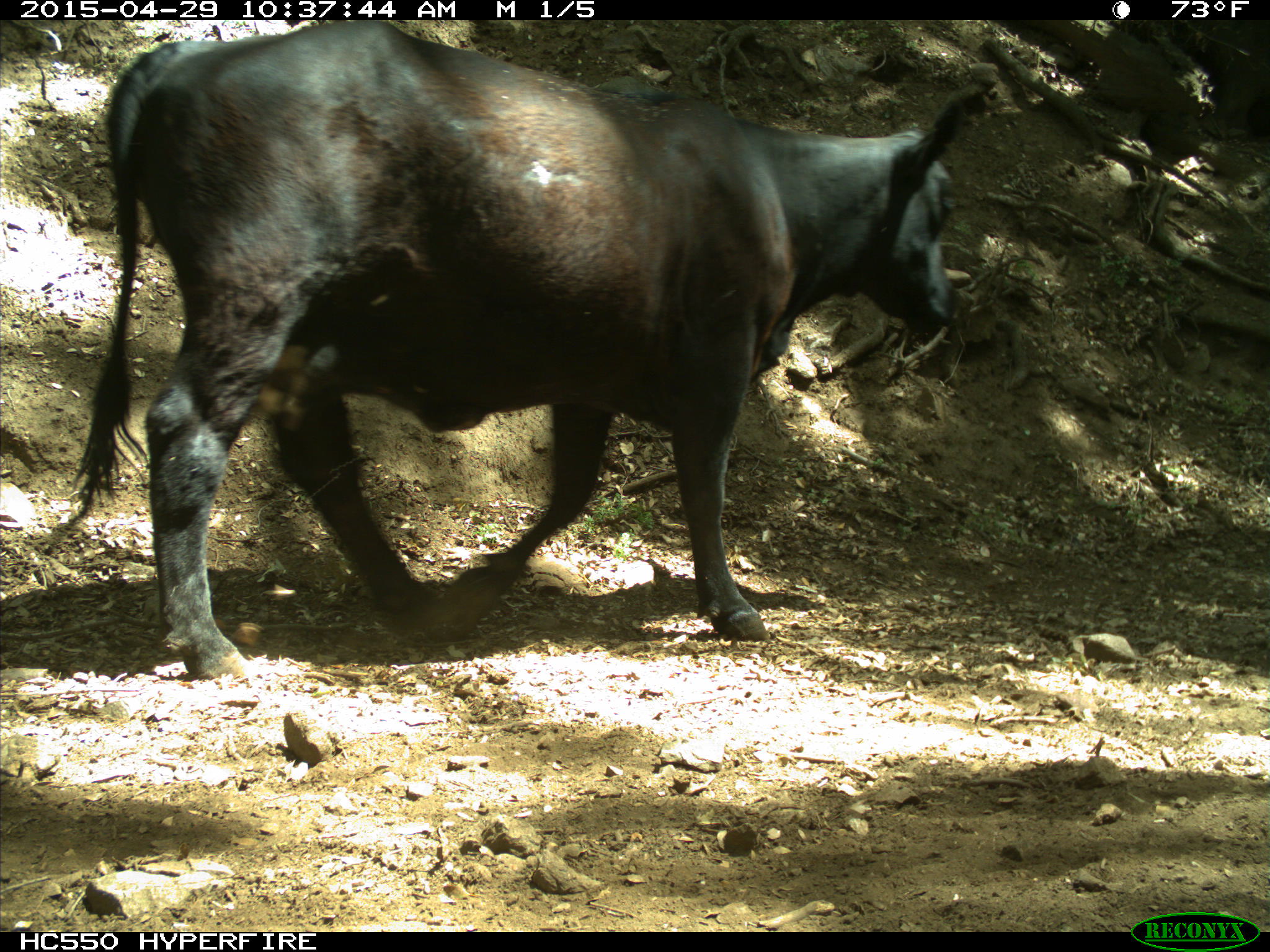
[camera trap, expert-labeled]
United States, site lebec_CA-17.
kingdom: Animalia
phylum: Chordata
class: Mammalia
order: Artiodactyla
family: Bovidae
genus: Bos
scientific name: Bos taurus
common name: domestic cow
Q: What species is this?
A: Bos taurus (domestic cow).